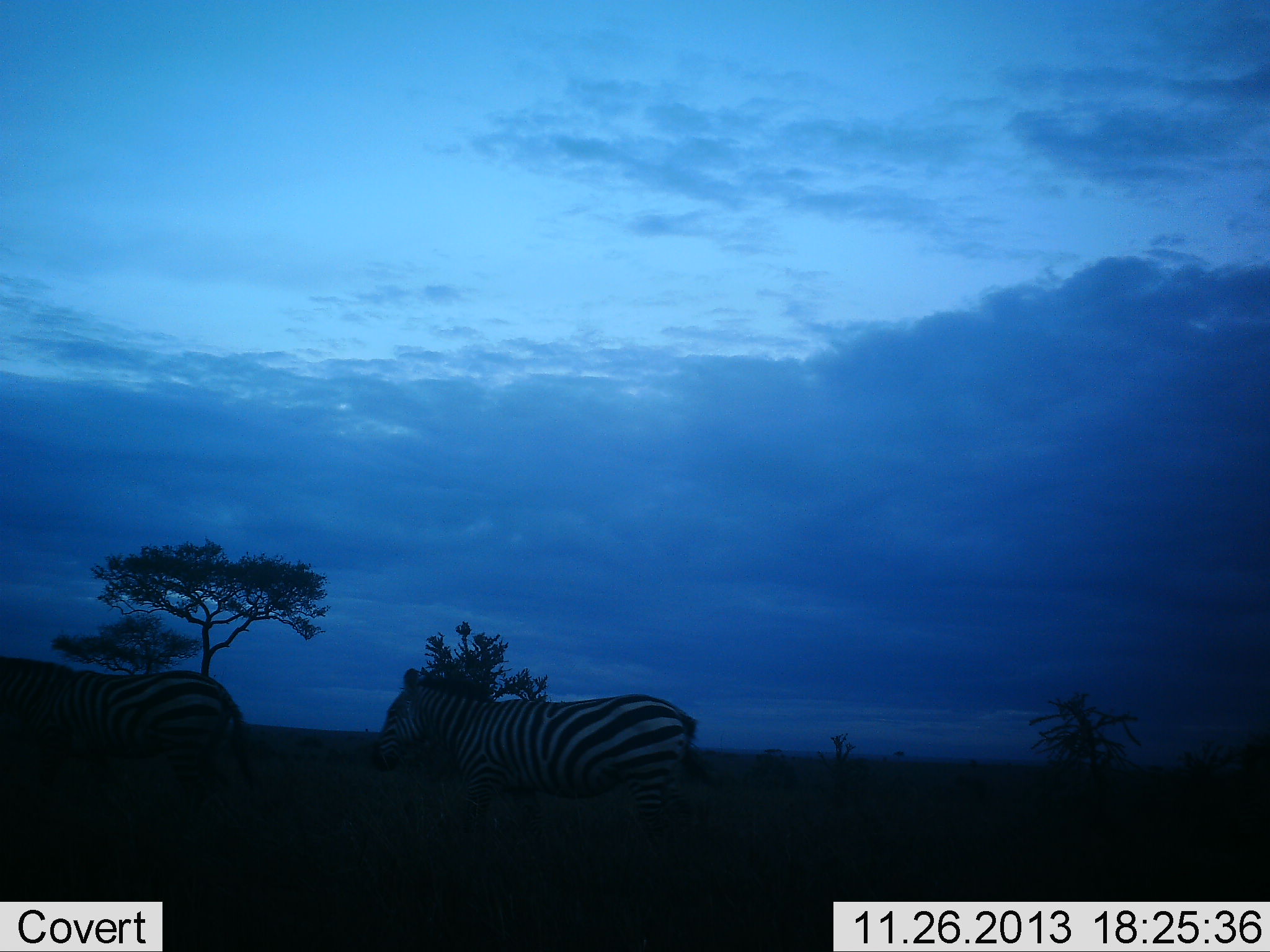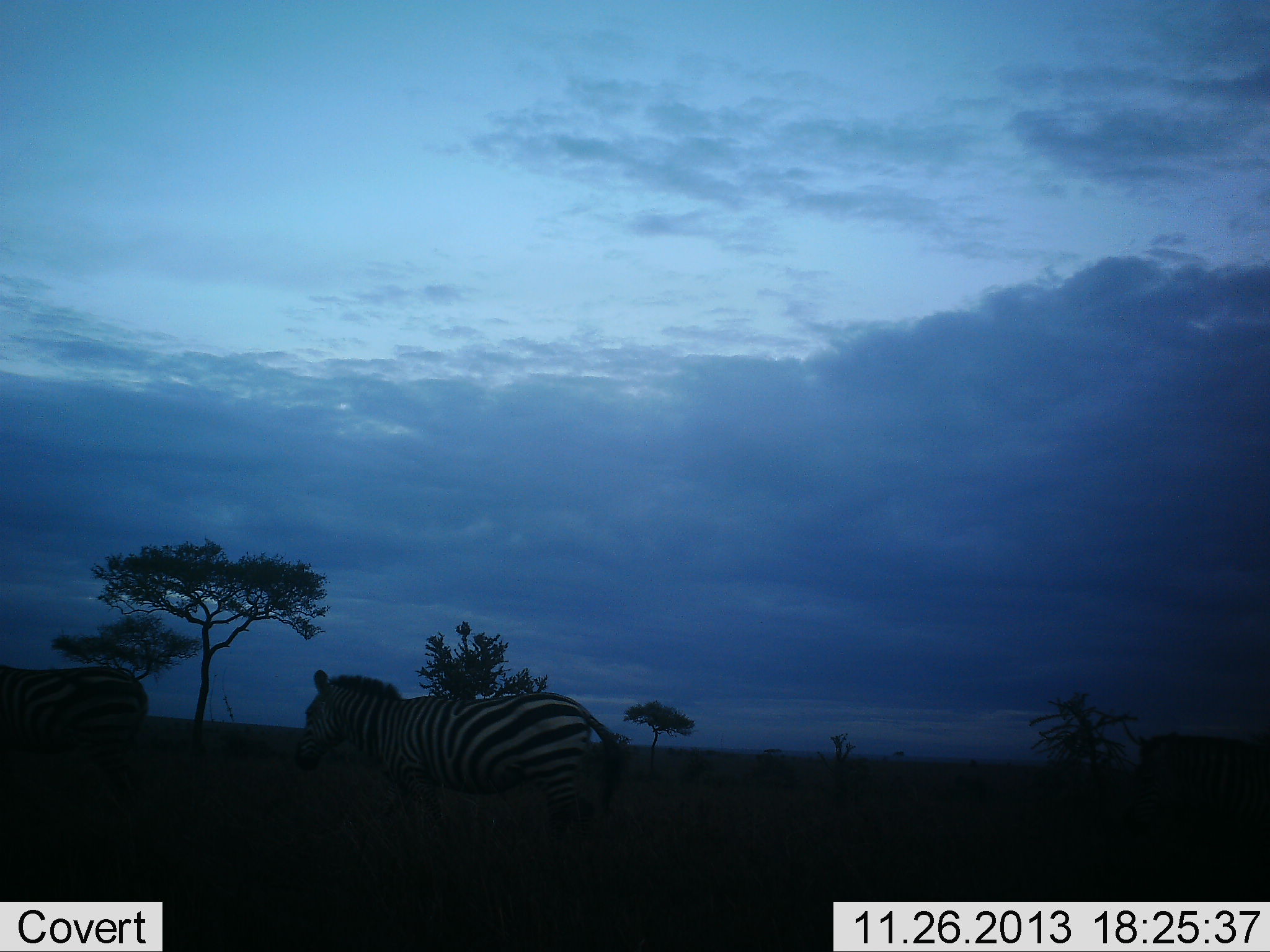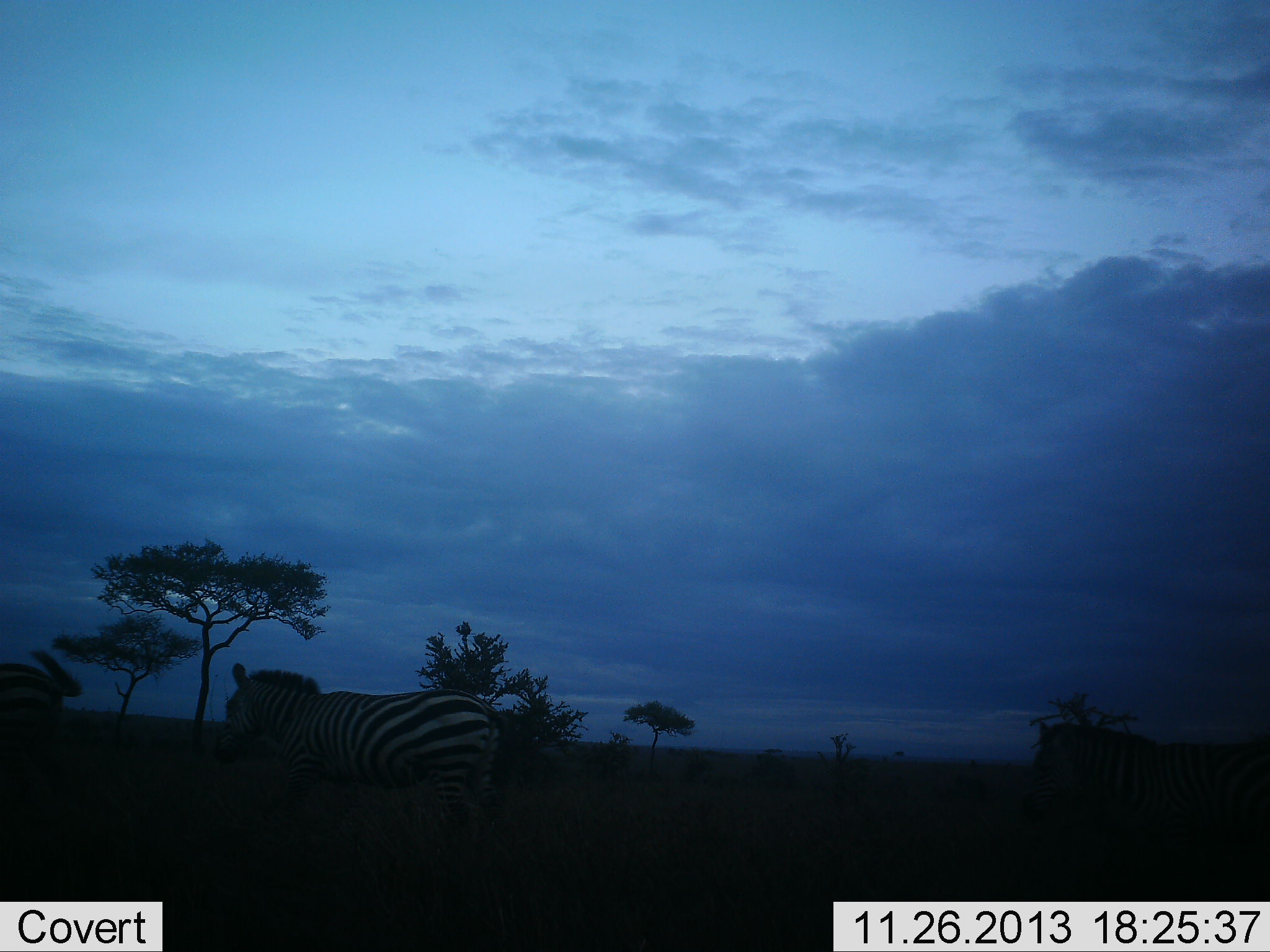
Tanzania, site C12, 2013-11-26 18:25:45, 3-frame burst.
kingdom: Animalia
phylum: Chordata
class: Mammalia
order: Perissodactyla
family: Equidae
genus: Equus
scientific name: Equus quagga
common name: plains zebra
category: zebra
Zebra (plains zebra) (Equus quagga), count 3. Behavior (volunteer vote fractions): standing 0%, resting 0%, moving 100%, interacting 0%. Young present (vote fraction): 0%. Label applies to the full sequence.